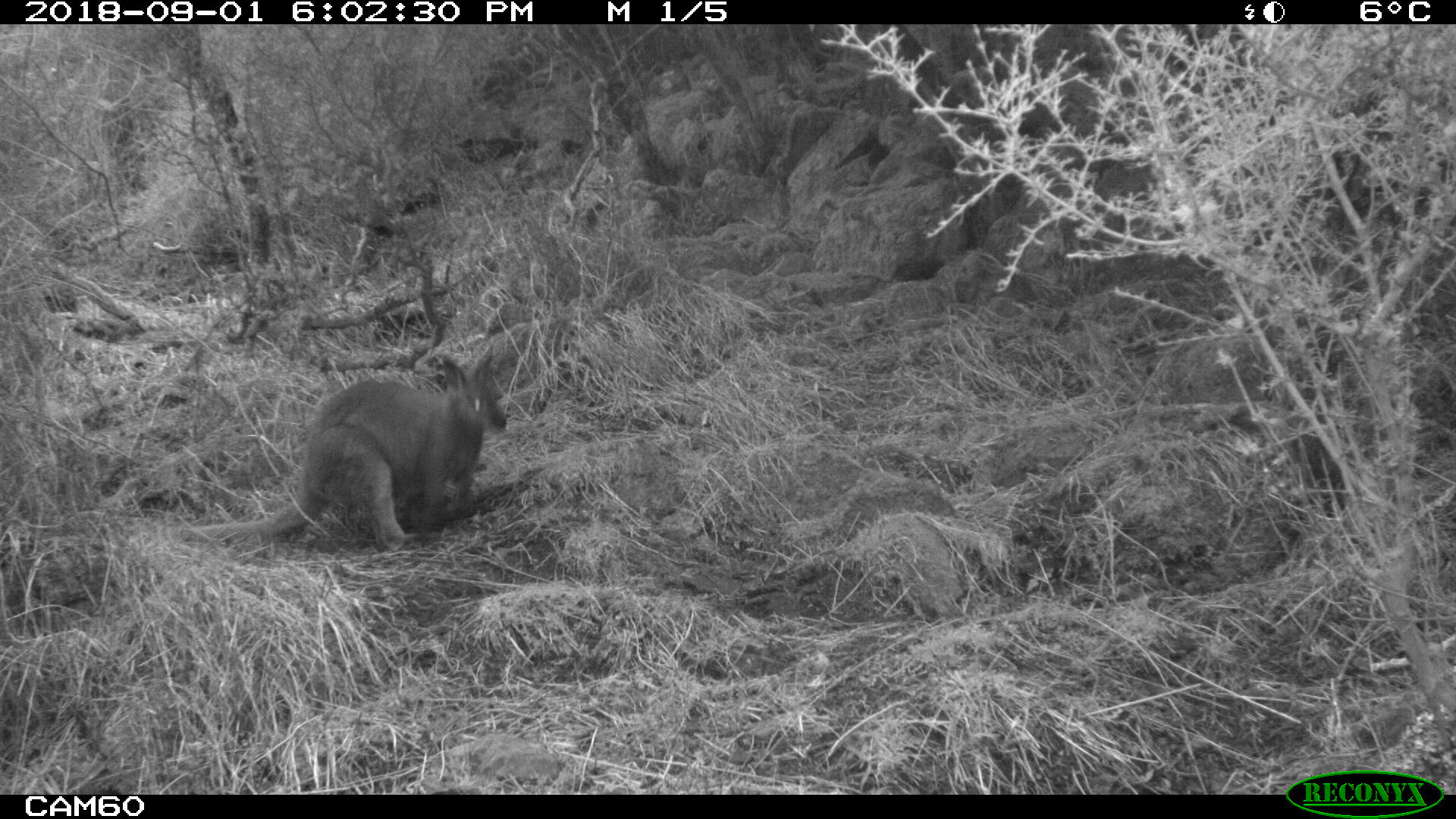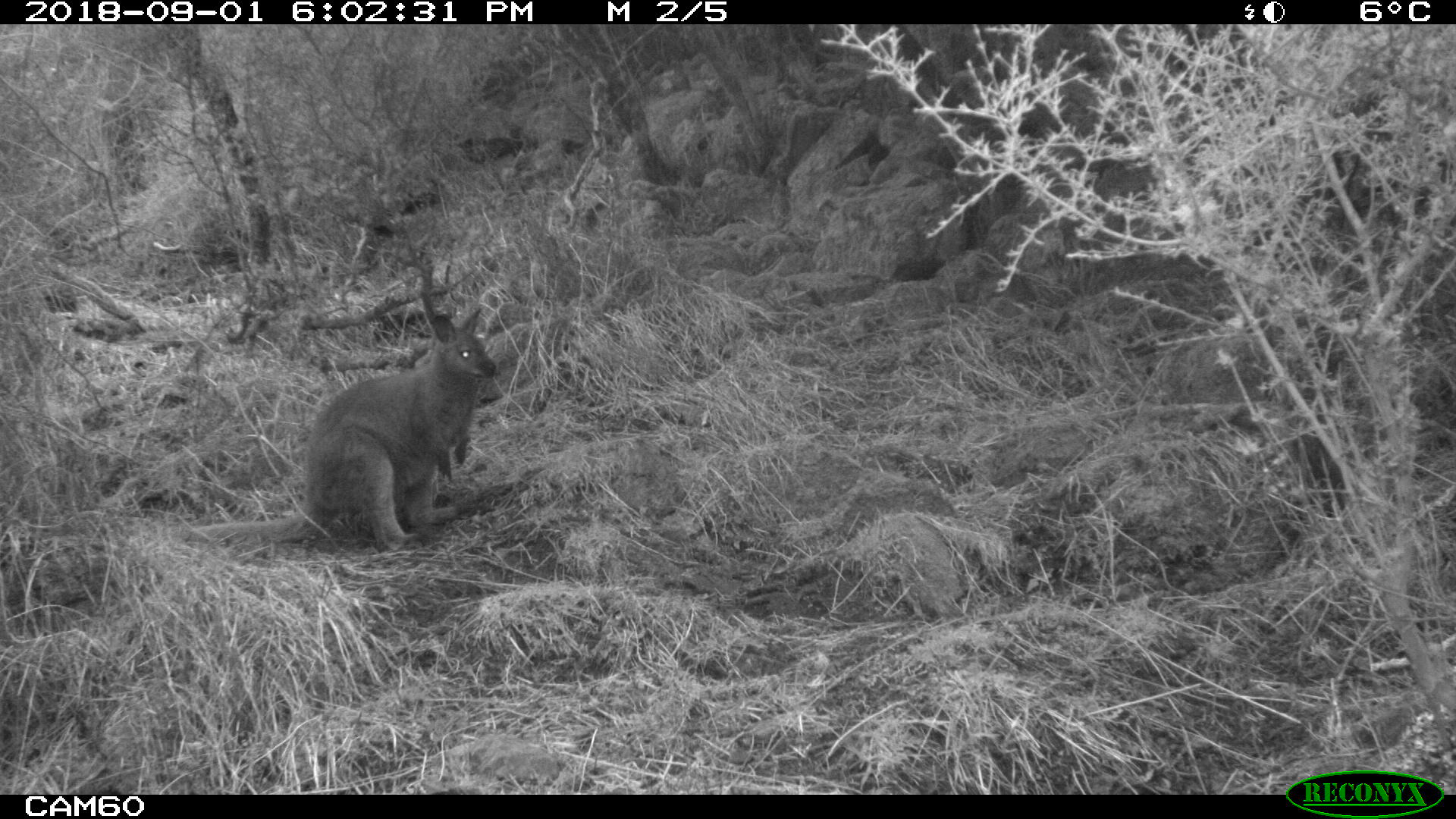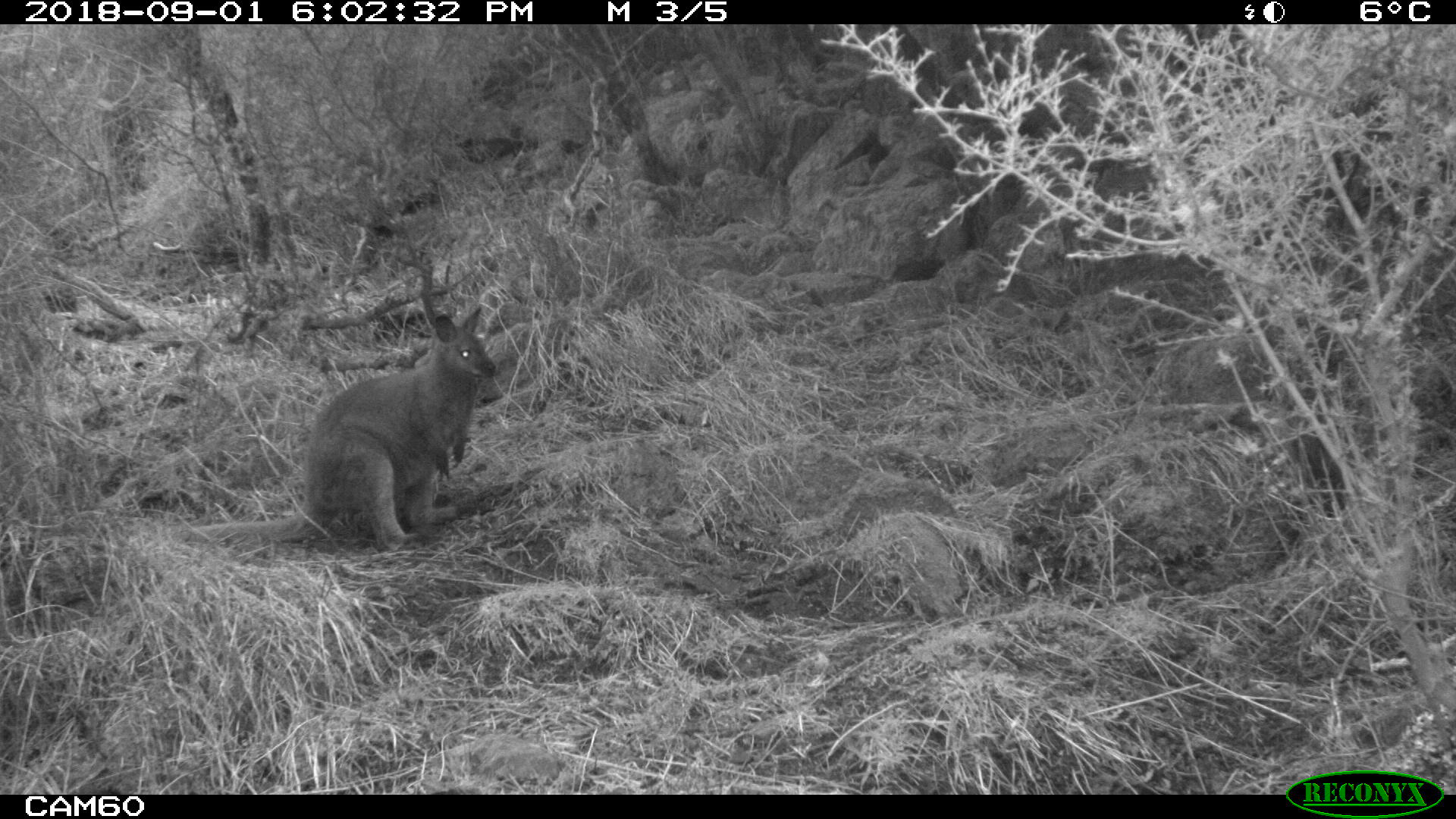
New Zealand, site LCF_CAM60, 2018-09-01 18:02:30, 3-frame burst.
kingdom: Animalia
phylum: Chordata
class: Mammalia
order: Diprotodontia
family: Macropodidae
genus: Notamacropus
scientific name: Notamacropus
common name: wallaby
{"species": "wallaby (Notamacropus)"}